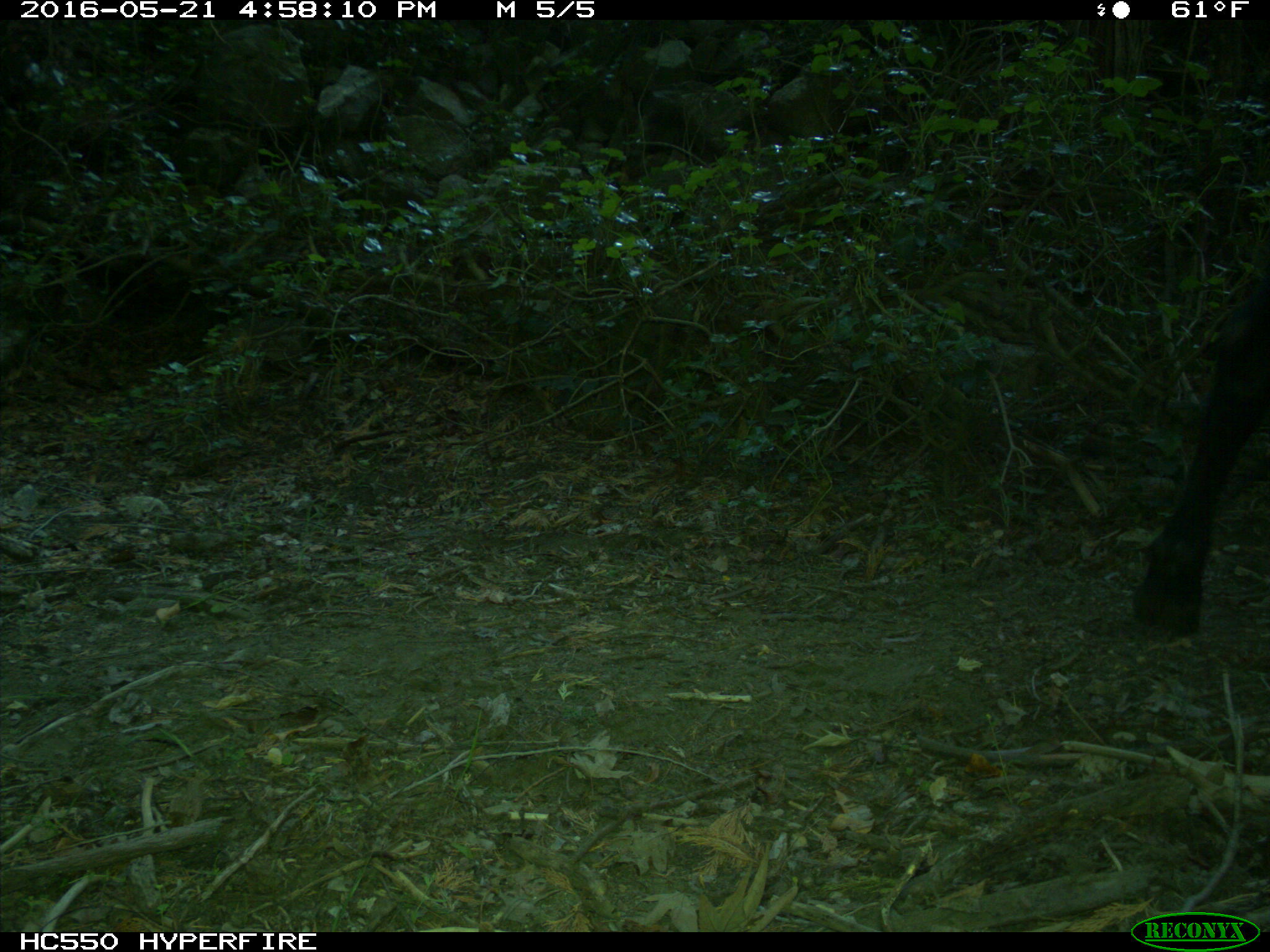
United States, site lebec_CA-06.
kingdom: Animalia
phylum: Chordata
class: Mammalia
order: Artiodactyla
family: Bovidae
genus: Bos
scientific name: Bos taurus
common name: domestic cow